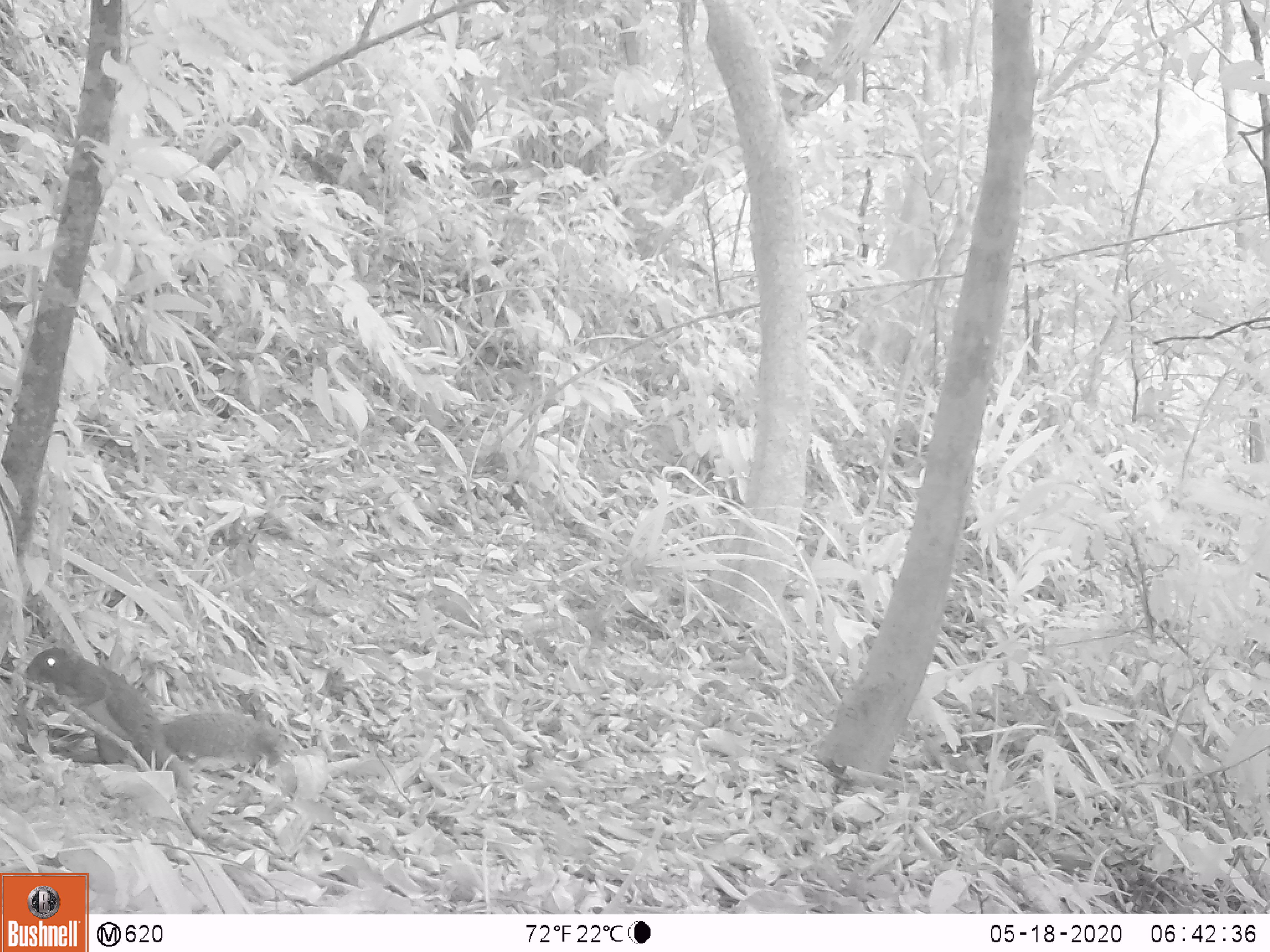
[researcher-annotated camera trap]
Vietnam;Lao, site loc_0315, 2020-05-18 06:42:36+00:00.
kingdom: Animalia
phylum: Chordata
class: Mammalia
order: Rodentia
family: Sciuridae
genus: Callosciurus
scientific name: Callosciurus erythraeus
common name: pallas's squirrel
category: pallass squirrel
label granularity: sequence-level